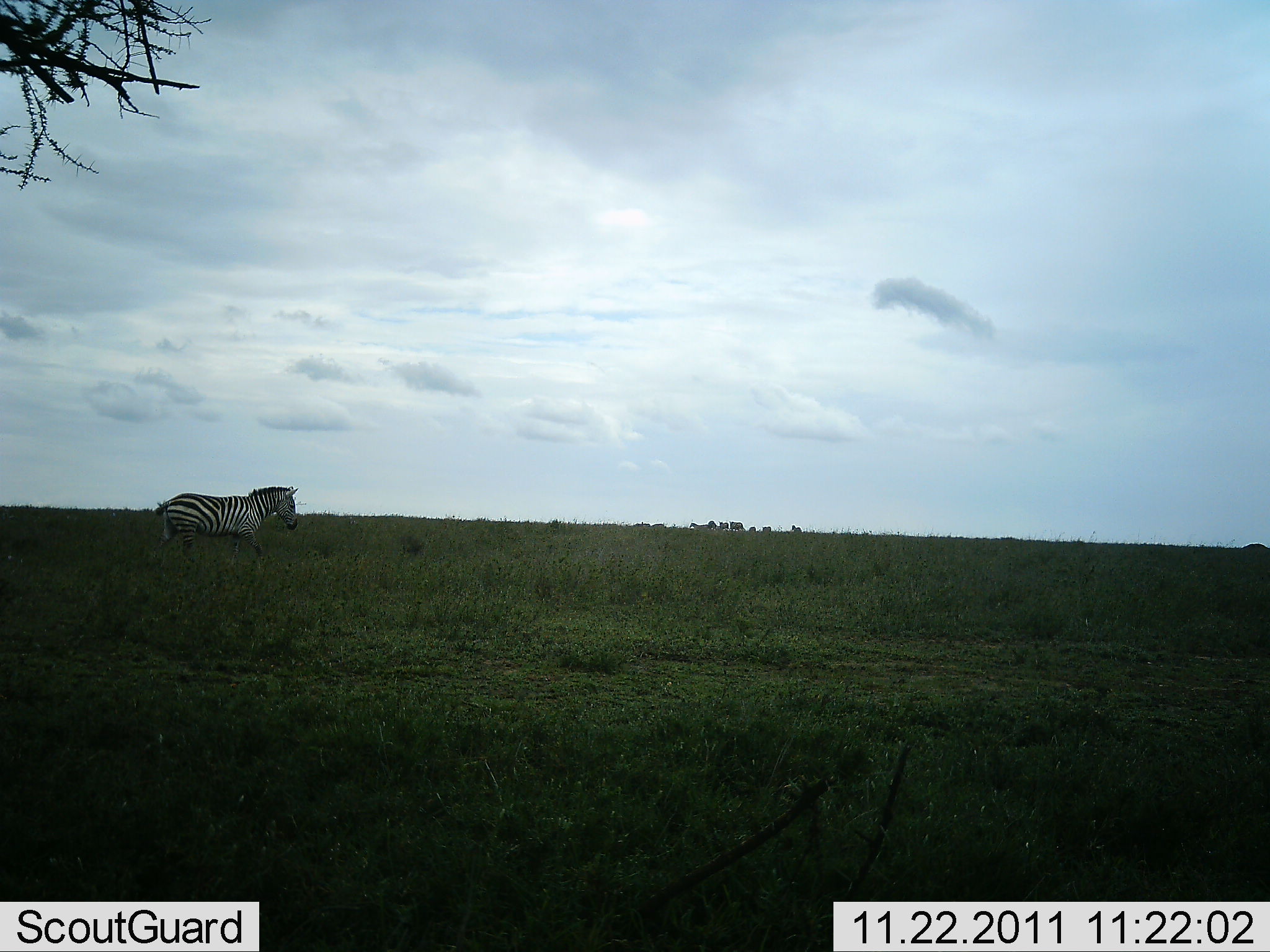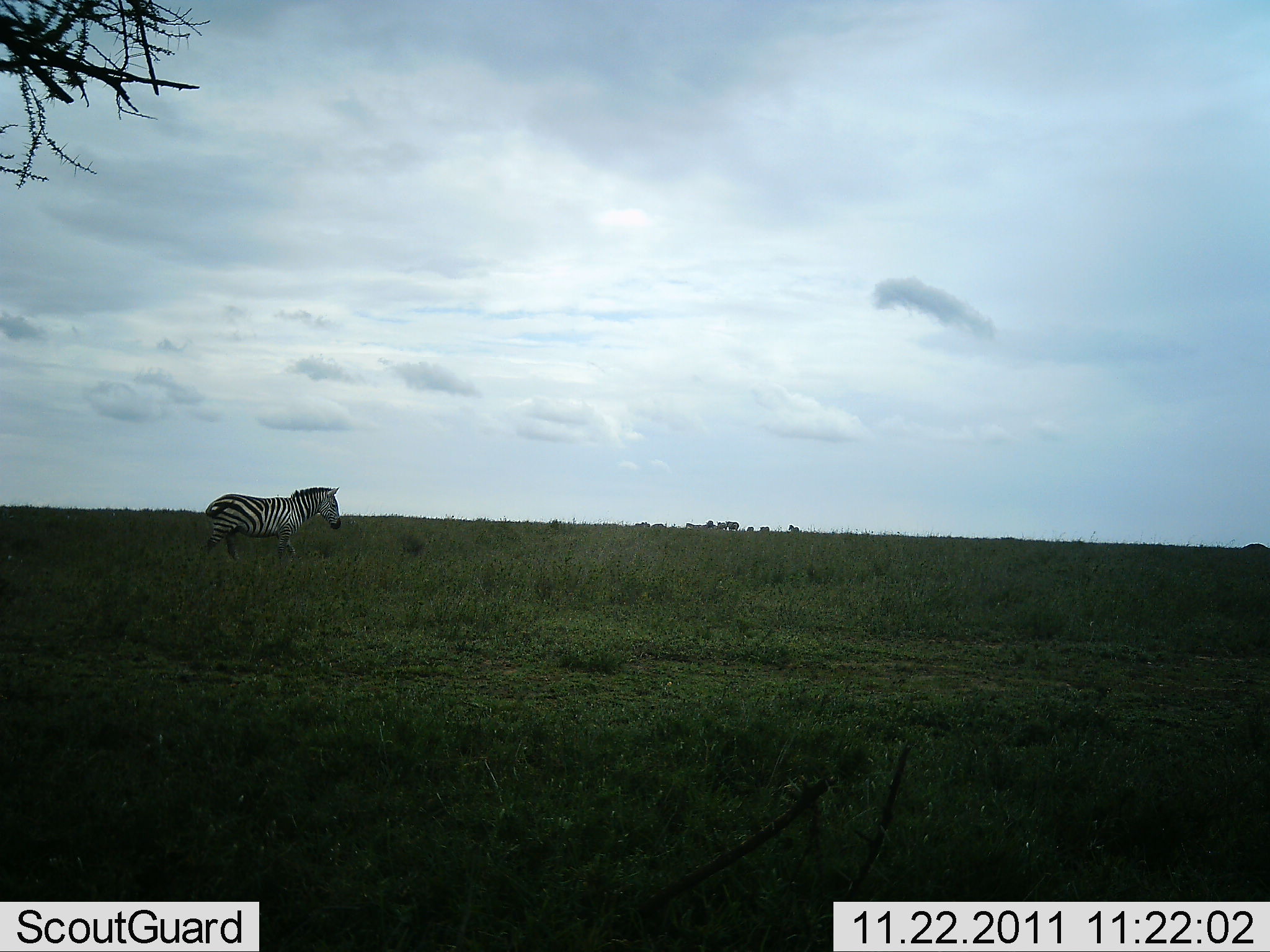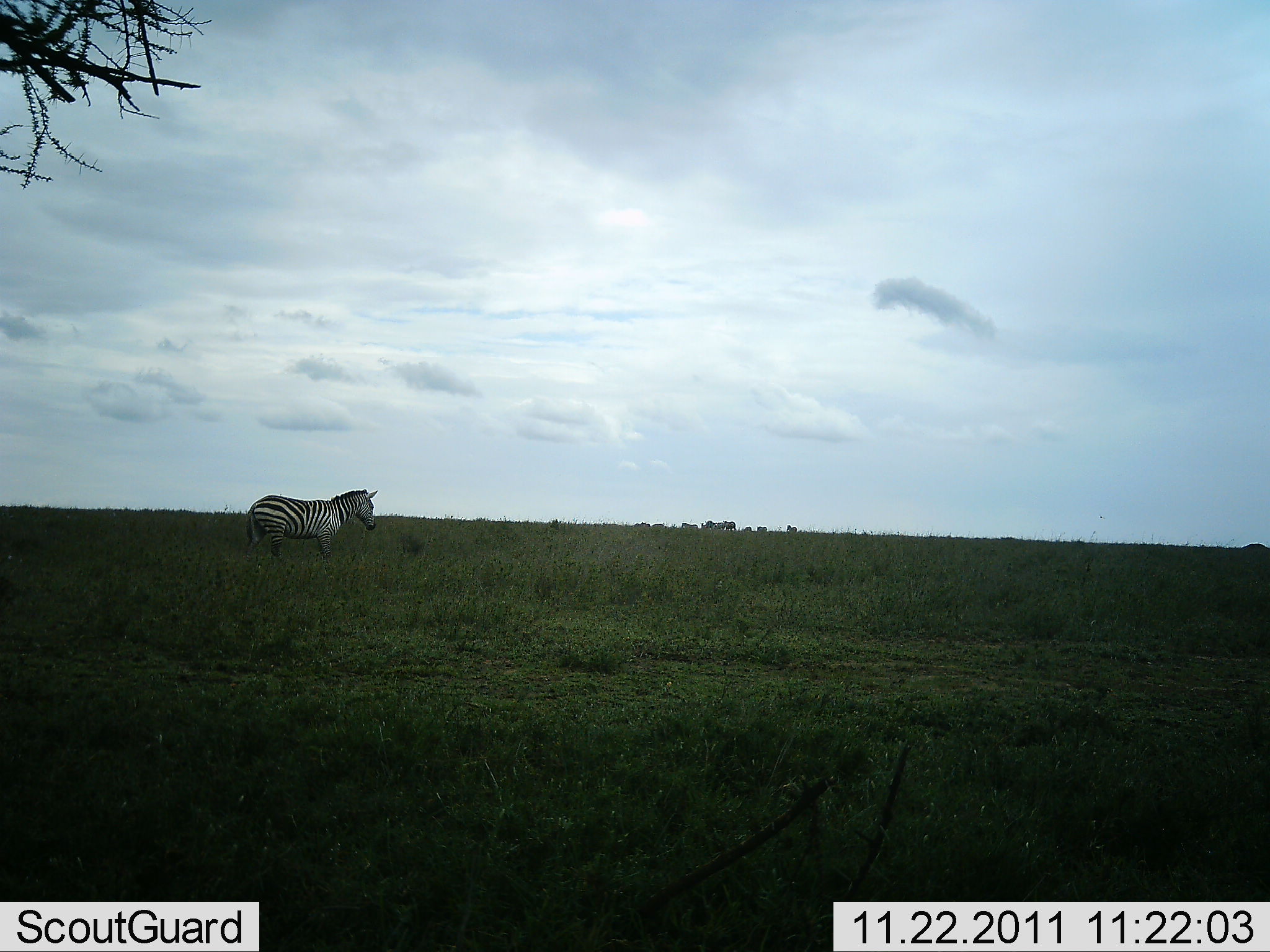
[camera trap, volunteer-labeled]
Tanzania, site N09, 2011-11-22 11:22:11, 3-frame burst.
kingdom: Animalia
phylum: Chordata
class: Mammalia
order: Perissodactyla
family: Equidae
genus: Equus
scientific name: Equus quagga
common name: plains zebra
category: zebra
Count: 1.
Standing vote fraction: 30%.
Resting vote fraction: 0%.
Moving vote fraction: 90%.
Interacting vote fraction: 0%.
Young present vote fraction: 0%.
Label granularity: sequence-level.